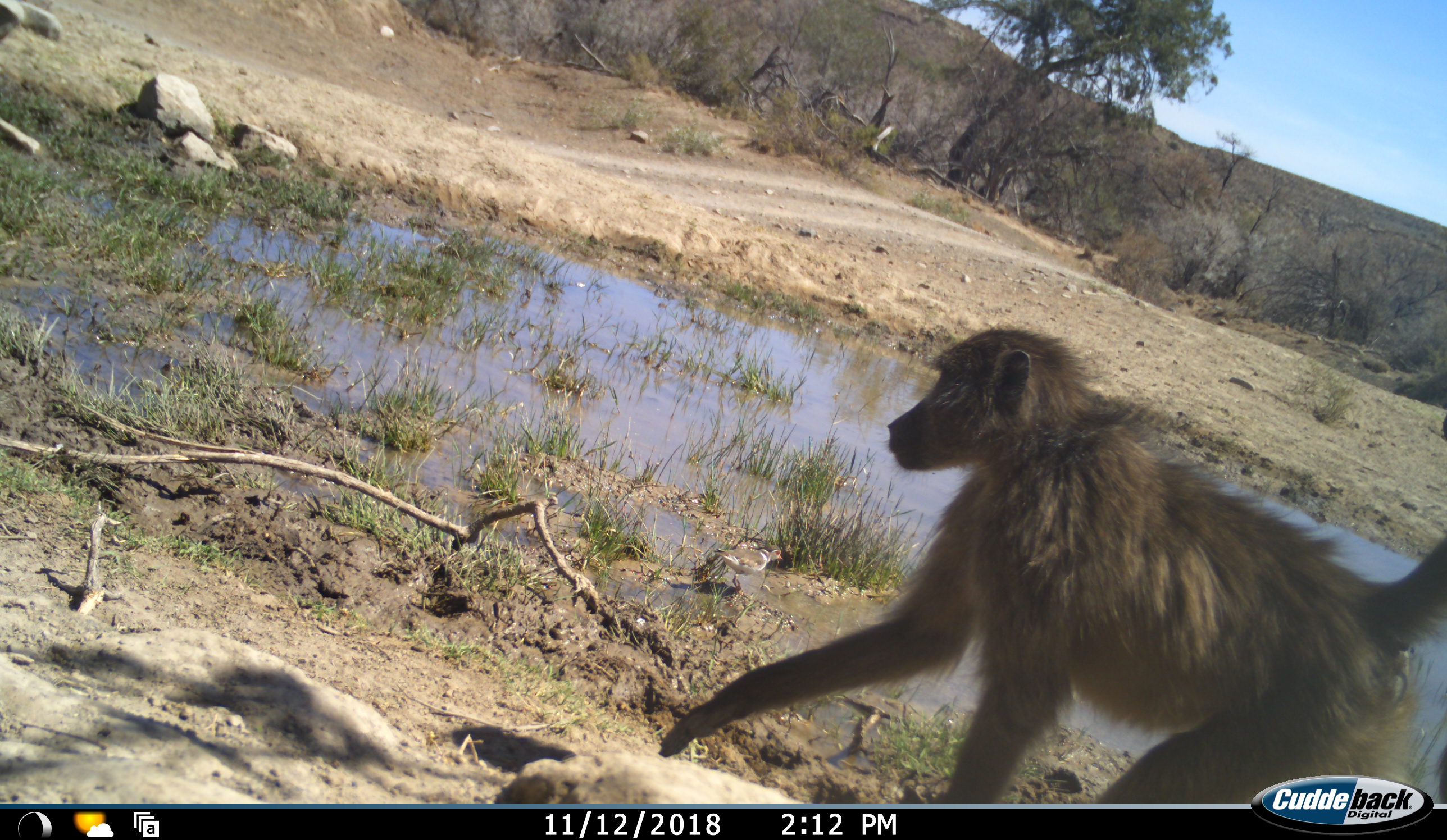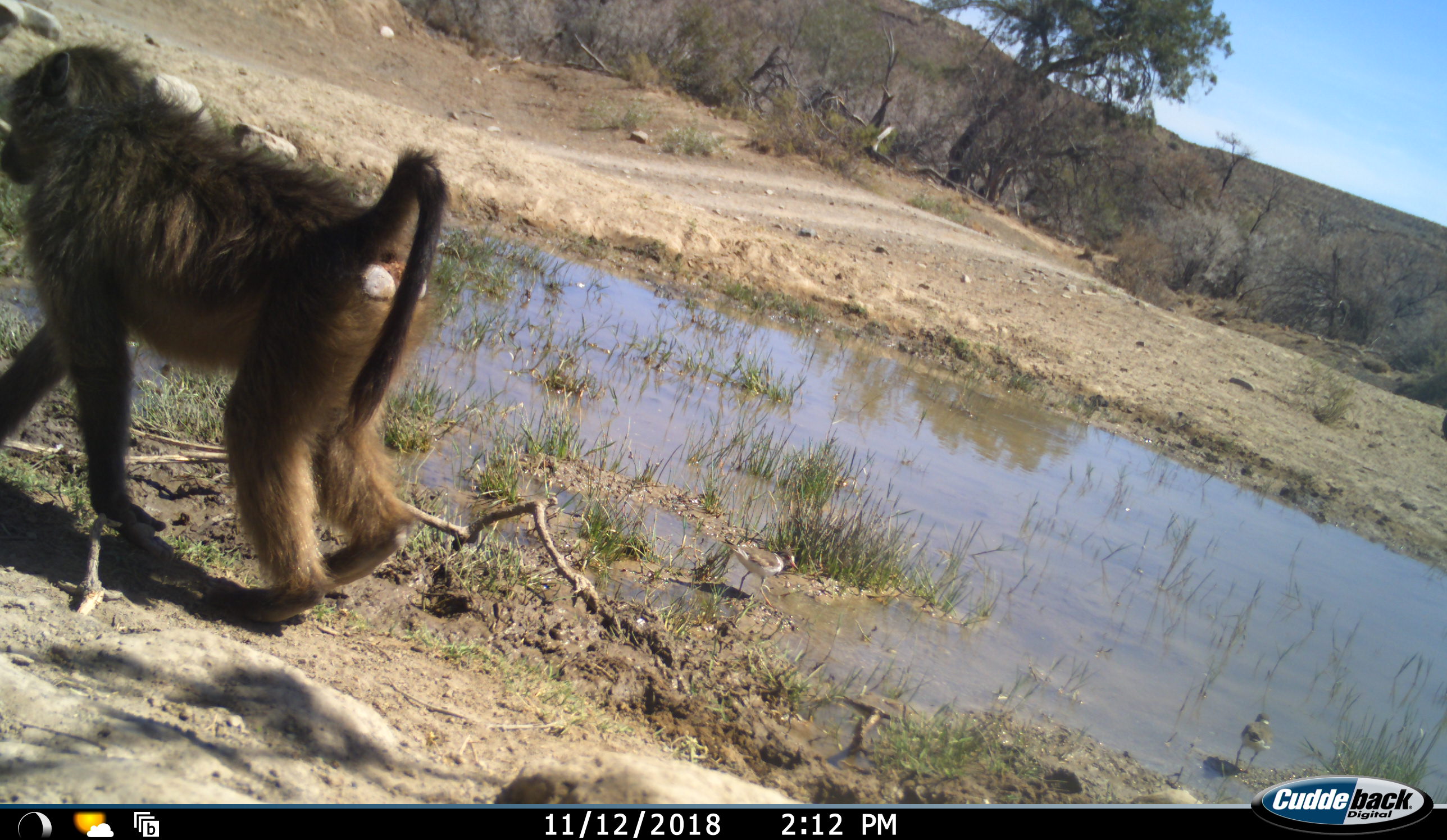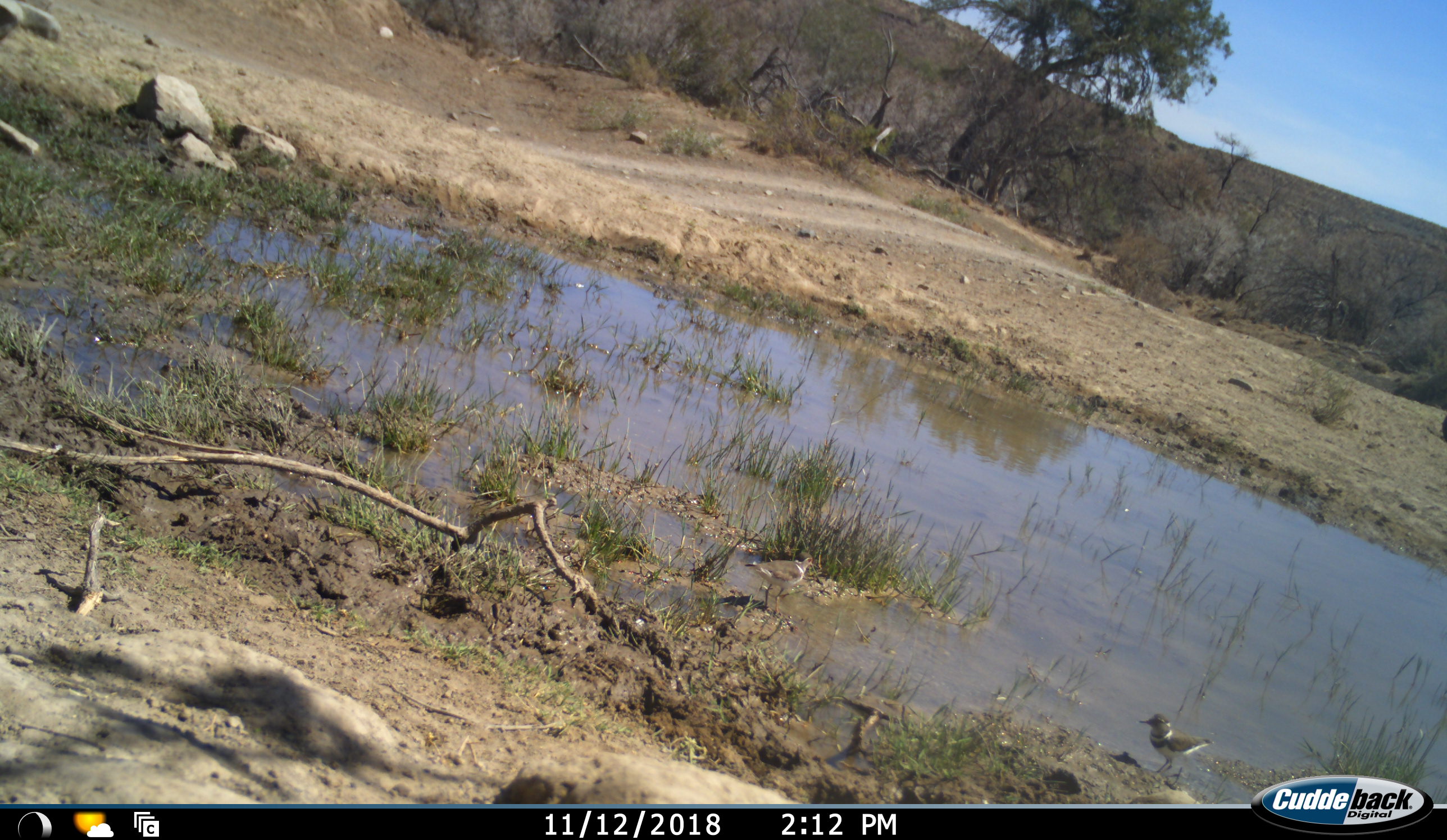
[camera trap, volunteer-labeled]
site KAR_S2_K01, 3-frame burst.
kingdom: Animalia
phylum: Chordata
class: Mammalia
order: Primates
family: Cercopithecidae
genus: Papio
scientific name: Papio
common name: baboon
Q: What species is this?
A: Baboon (Papio).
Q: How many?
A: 1.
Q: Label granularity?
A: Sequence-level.